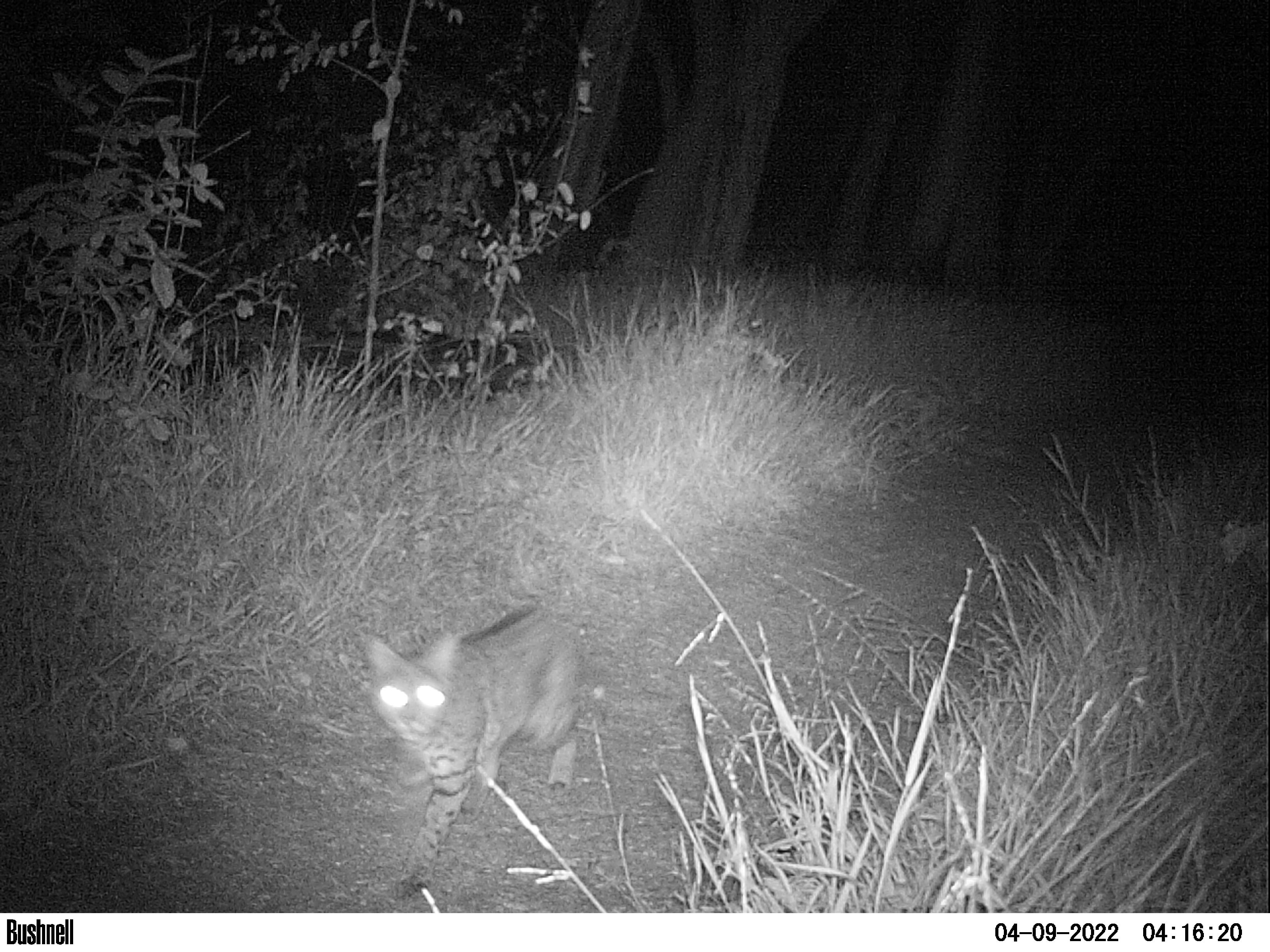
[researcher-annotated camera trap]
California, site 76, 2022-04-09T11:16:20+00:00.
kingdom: Animalia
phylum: Chordata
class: Mammalia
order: Carnivora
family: Felidae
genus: Lynx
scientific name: Lynx rufus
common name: bobcat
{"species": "bobcat (Lynx rufus)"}